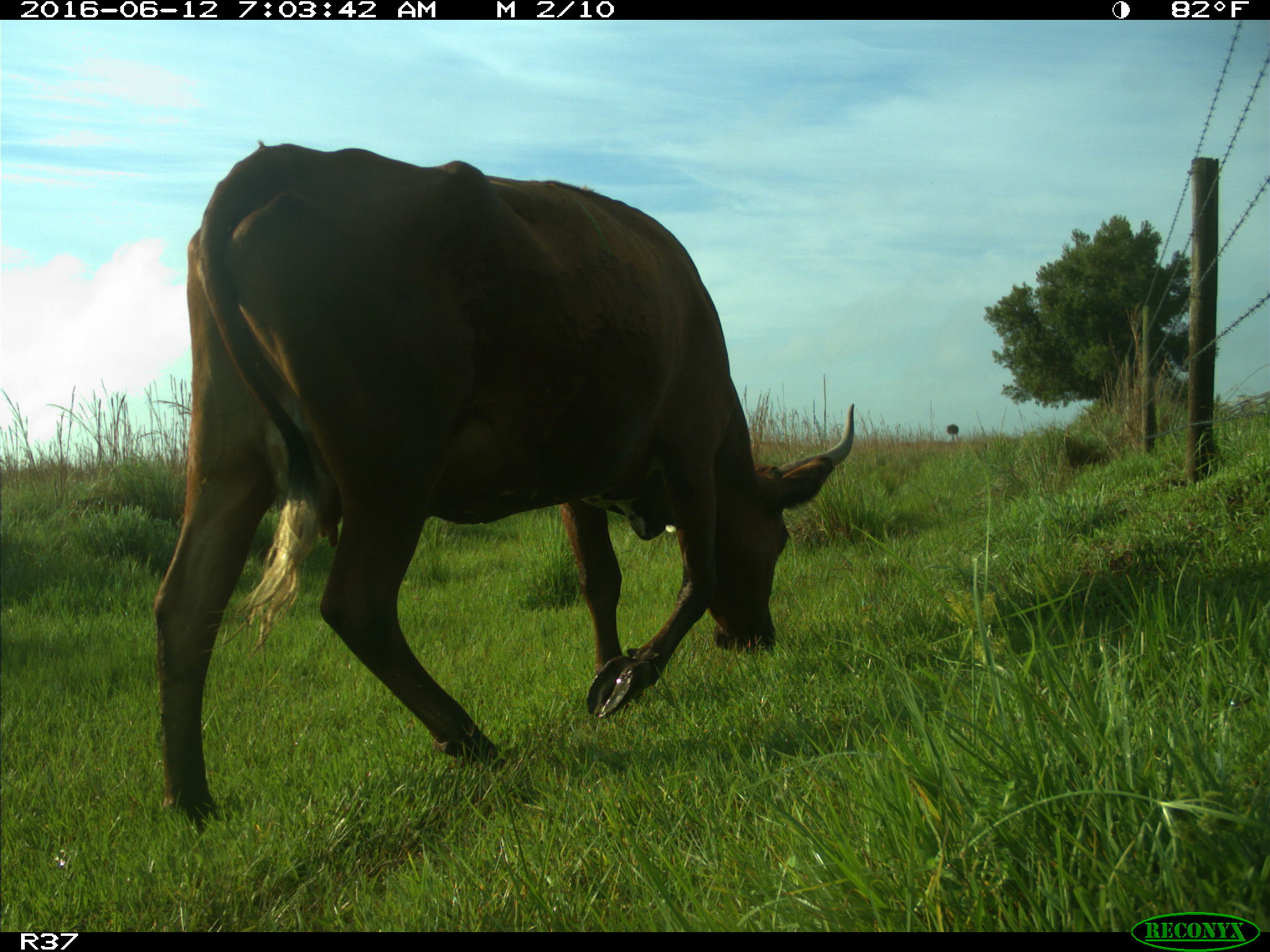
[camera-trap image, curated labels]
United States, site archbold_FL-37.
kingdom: Animalia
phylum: Chordata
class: Mammalia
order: Artiodactyla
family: Bovidae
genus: Bos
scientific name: Bos taurus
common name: domestic cow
Bos taurus (domestic cow).